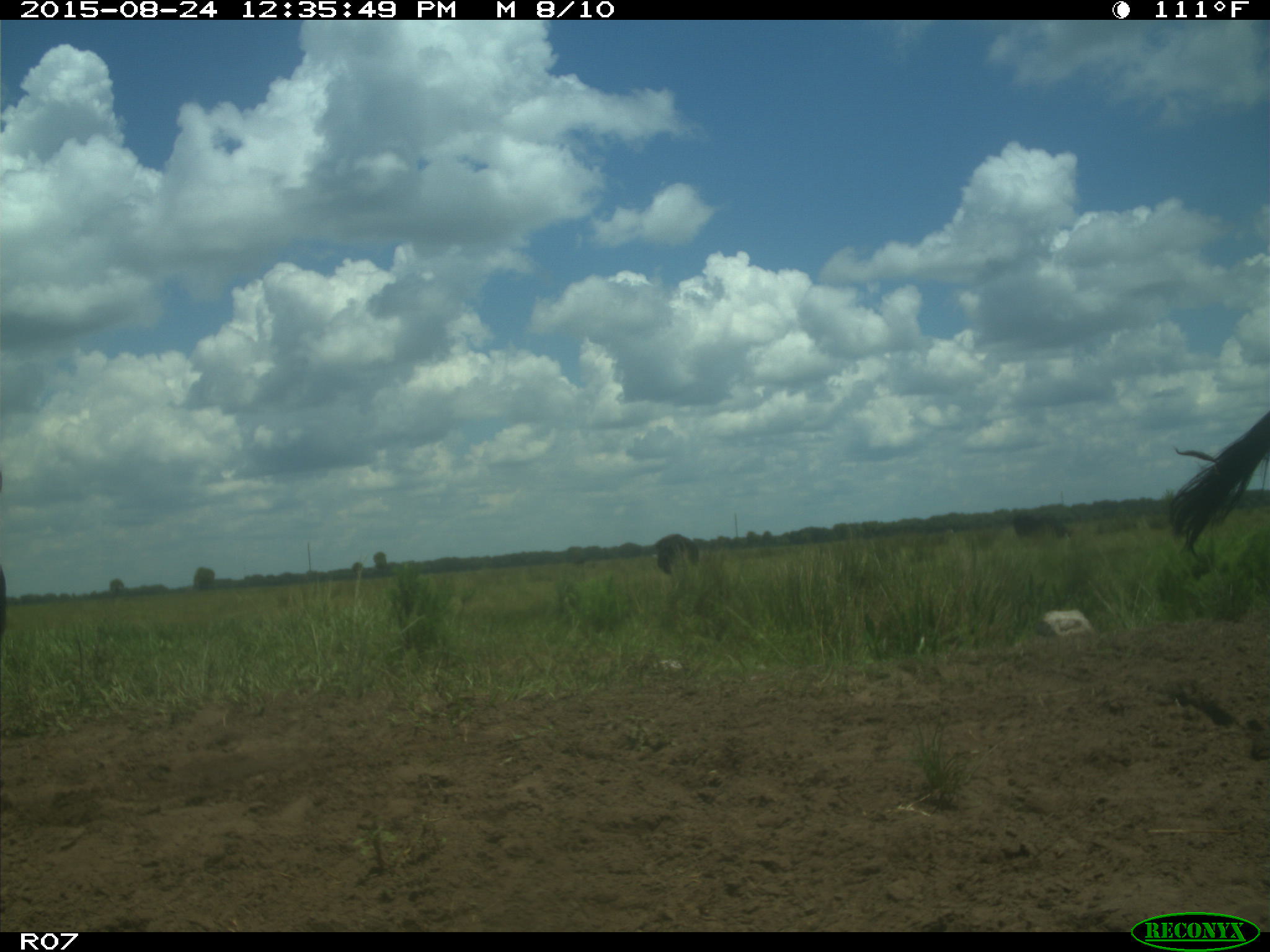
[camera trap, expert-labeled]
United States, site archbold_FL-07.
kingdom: Animalia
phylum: Chordata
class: Mammalia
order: Artiodactyla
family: Bovidae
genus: Bos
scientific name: Bos taurus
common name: domestic cow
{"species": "Bos taurus (domestic cow)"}